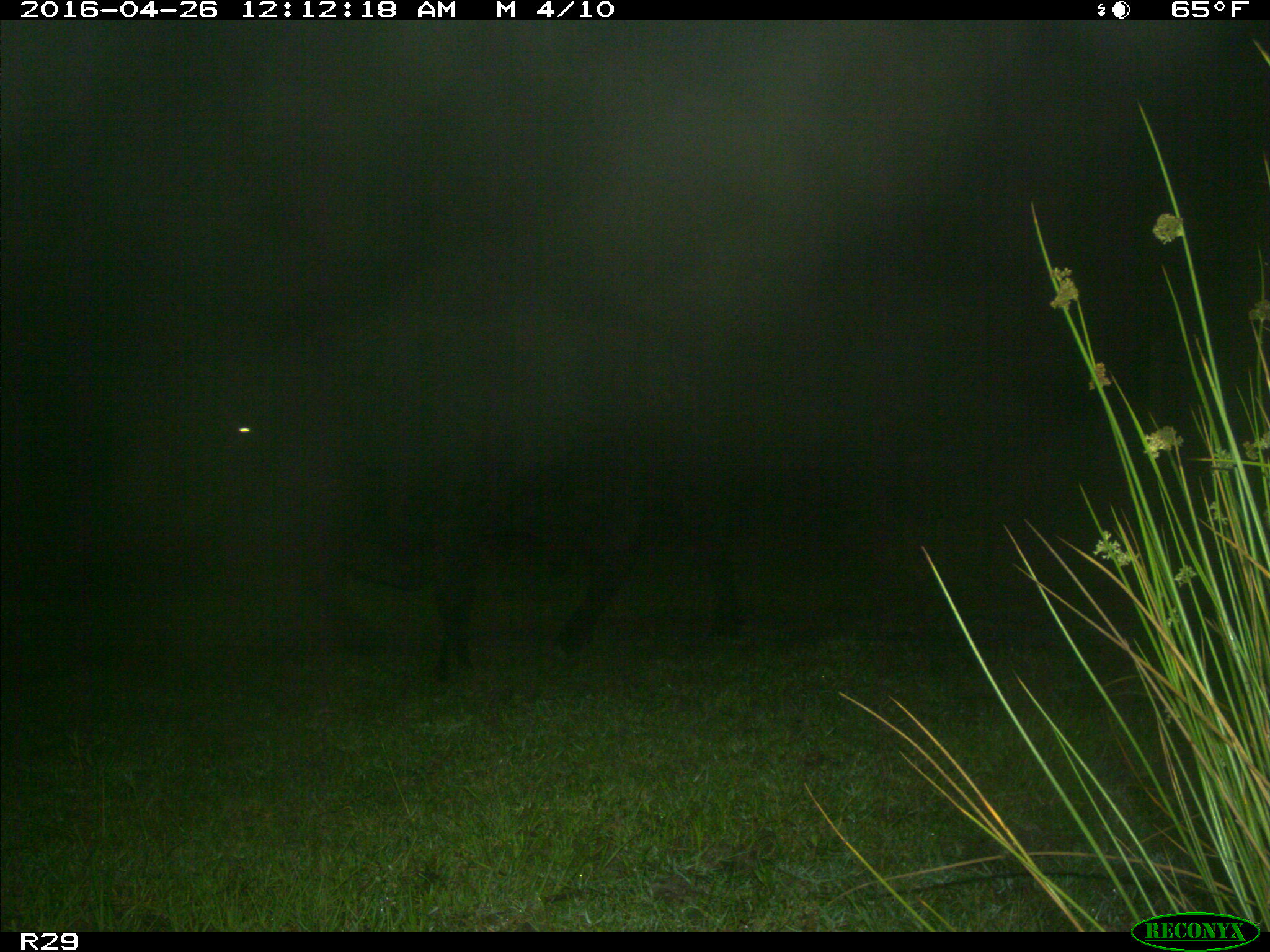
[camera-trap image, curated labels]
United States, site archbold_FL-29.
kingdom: Animalia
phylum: Chordata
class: Mammalia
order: Artiodactyla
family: Bovidae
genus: Bos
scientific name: Bos taurus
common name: domestic cow